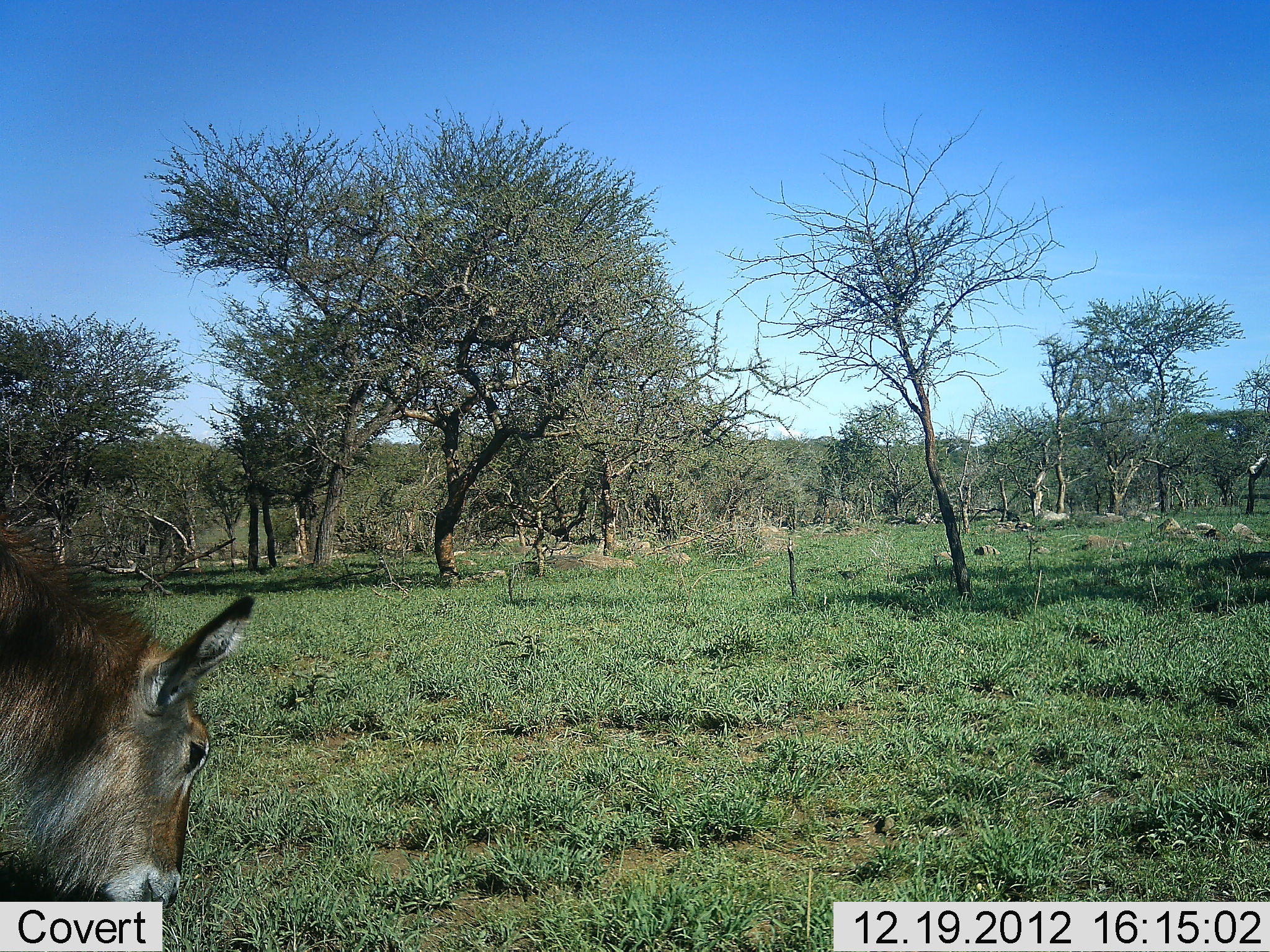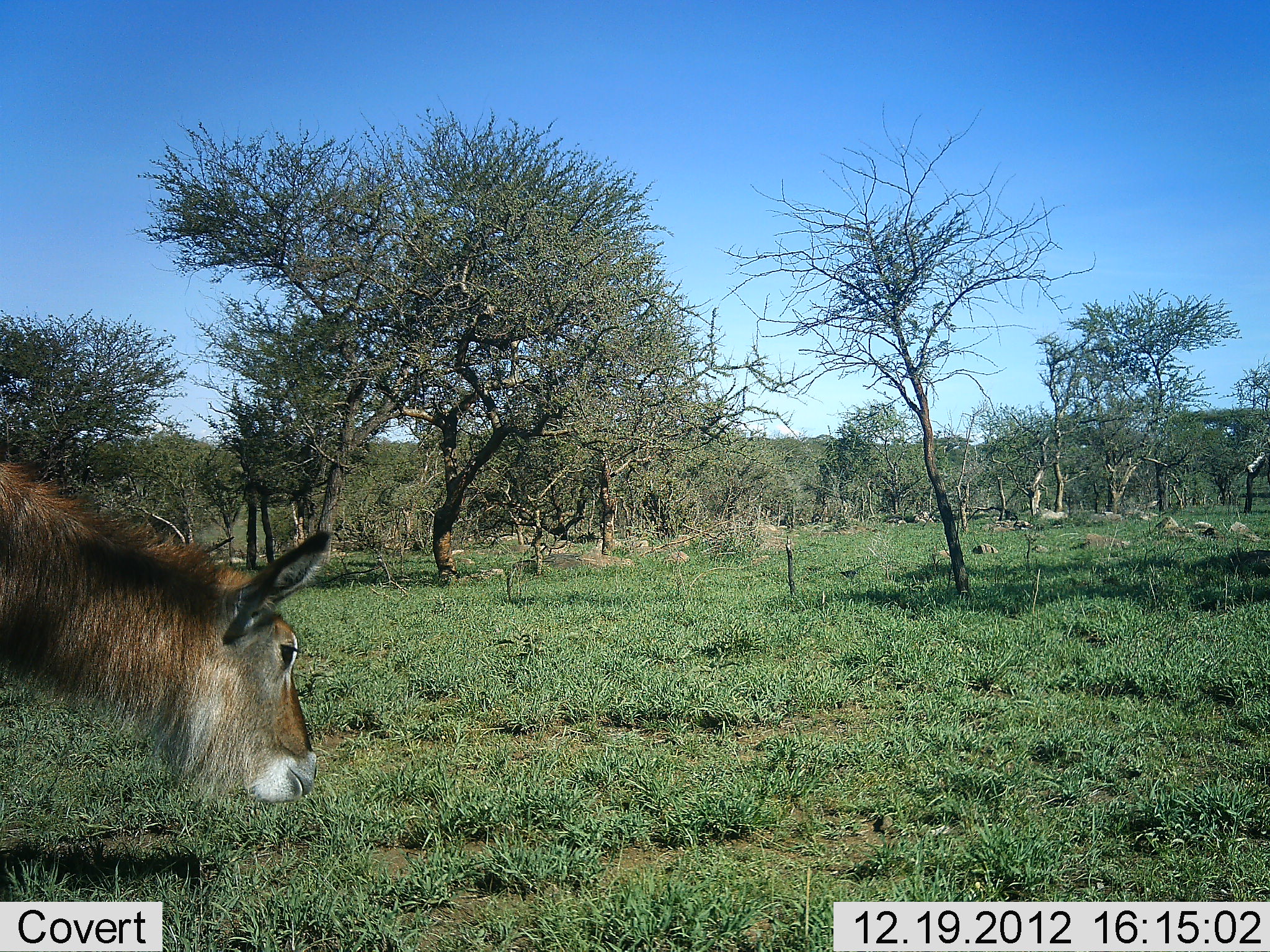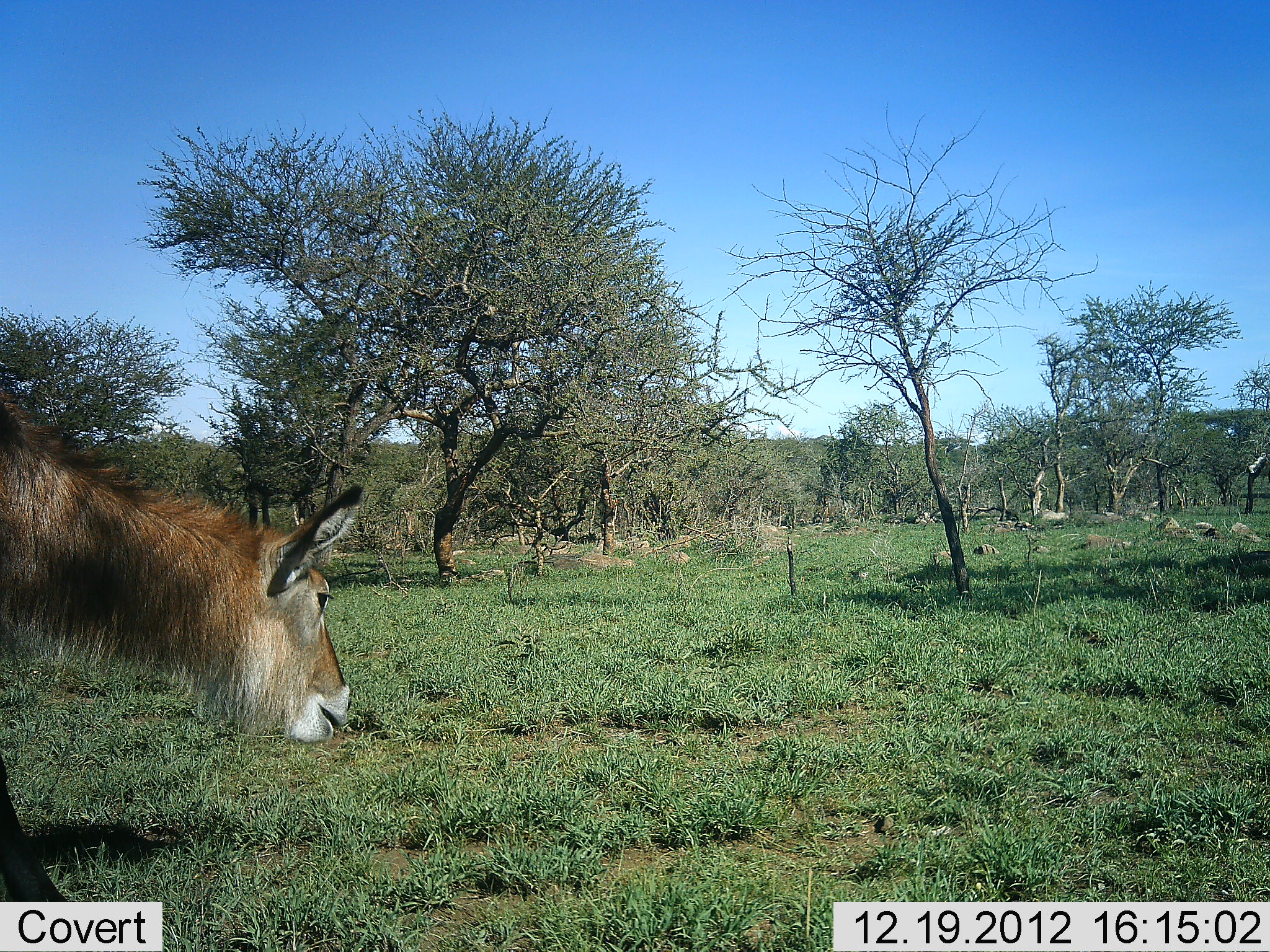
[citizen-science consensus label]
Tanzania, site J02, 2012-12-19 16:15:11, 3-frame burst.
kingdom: Animalia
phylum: Chordata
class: Mammalia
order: Artiodactyla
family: Bovidae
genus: Kobus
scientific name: Kobus ellipsiprymnus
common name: waterbuck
Waterbuck (Kobus ellipsiprymnus), count 1. Behavior (volunteer vote fractions): standing 32%, resting 0%, moving 26%, interacting 0%. Young present (vote fraction): 5%. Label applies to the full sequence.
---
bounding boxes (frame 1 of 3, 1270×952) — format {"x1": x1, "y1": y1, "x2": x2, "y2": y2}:
animal: {"x1": 0, "y1": 518, "x2": 259, "y2": 901}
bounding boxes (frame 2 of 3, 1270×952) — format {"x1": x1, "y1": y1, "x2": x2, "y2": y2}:
animal: {"x1": 0, "y1": 445, "x2": 336, "y2": 800}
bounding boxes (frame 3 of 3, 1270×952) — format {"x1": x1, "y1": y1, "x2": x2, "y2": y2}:
animal: {"x1": 1, "y1": 392, "x2": 354, "y2": 903}